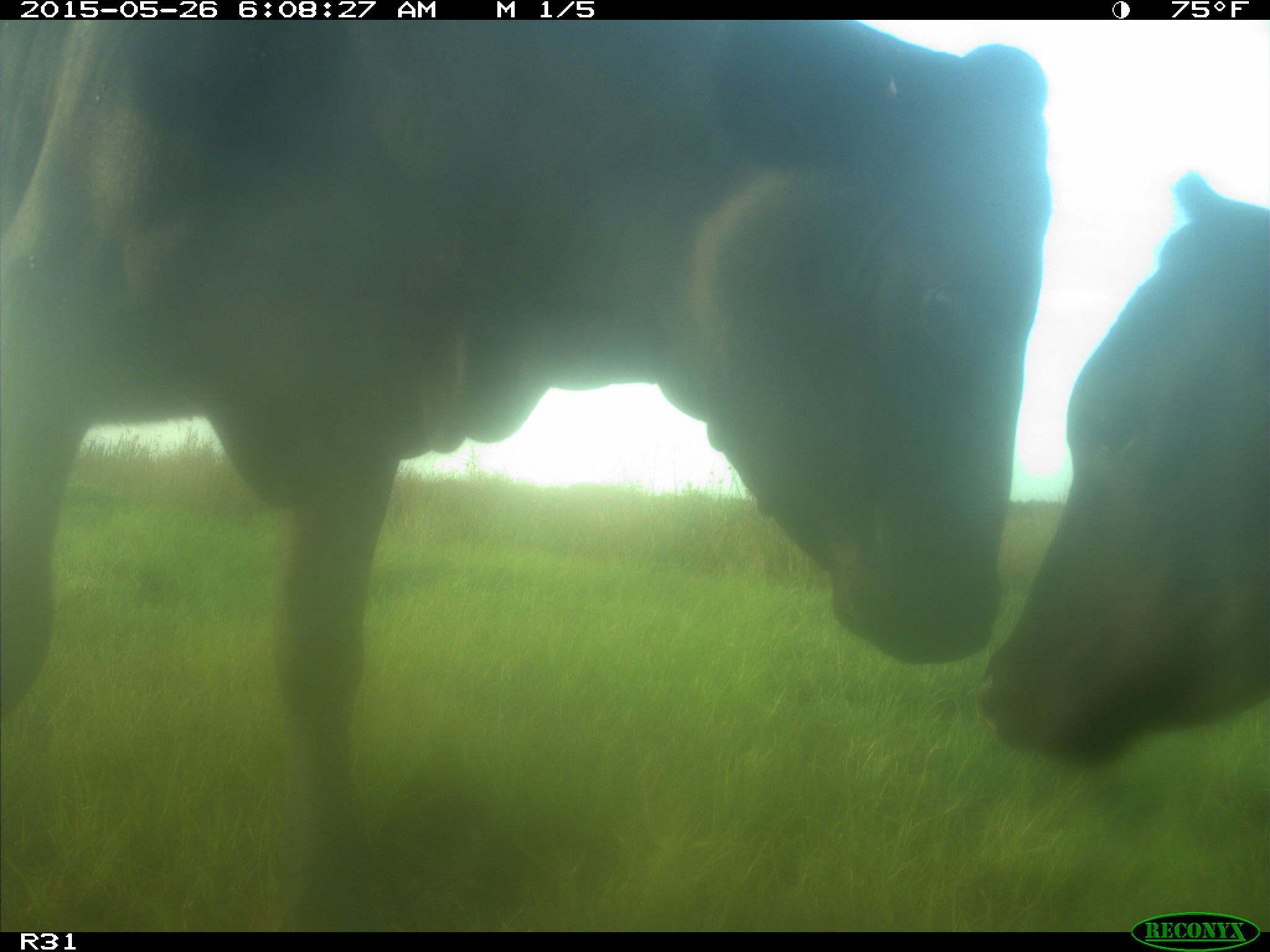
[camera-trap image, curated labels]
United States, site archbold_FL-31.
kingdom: Animalia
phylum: Chordata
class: Mammalia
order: Artiodactyla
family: Bovidae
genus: Bos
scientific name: Bos taurus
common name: domestic cow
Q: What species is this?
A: Bos taurus (domestic cow).